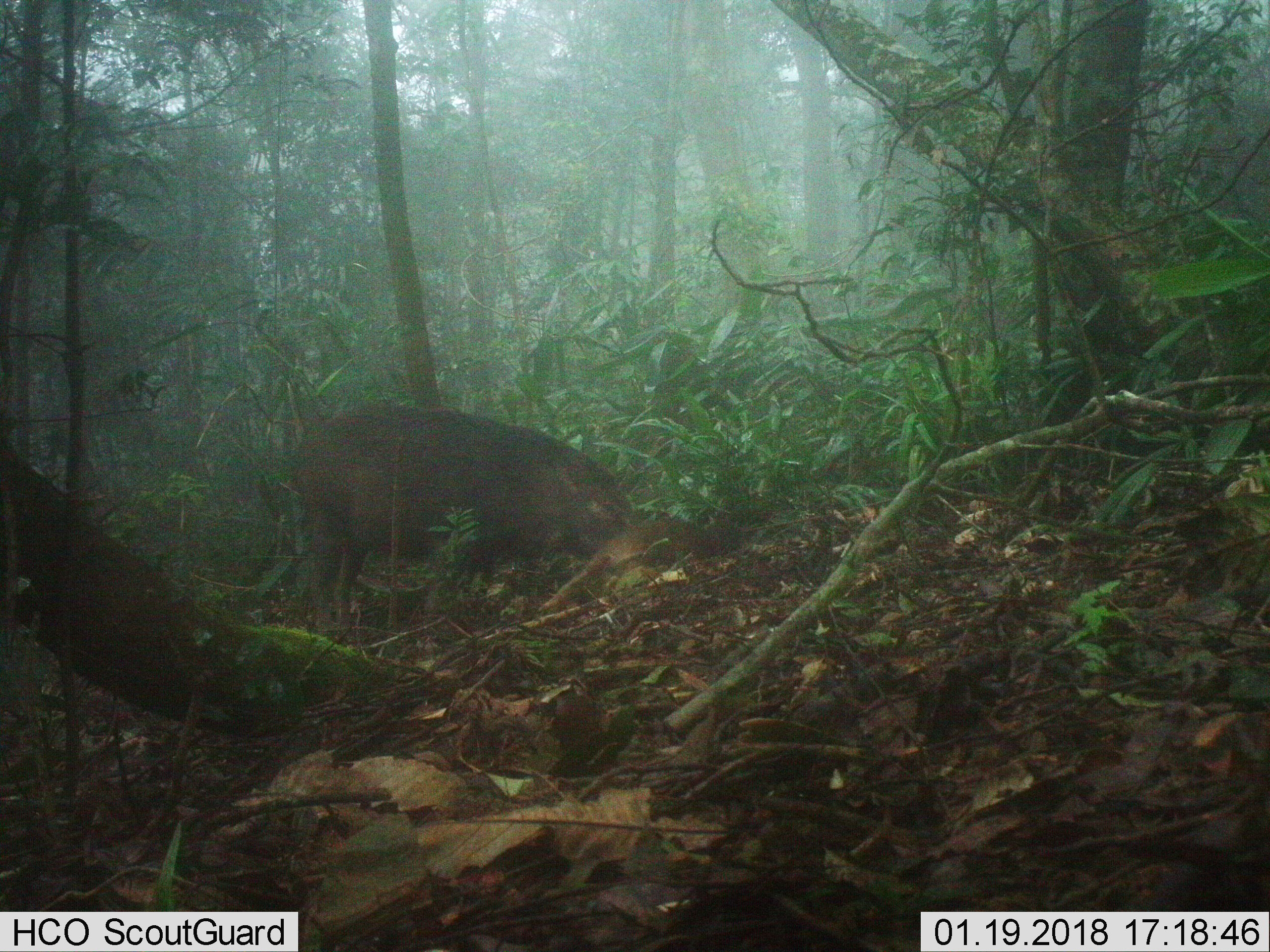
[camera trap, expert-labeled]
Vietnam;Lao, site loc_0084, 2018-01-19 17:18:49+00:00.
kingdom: Animalia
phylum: Chordata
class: Mammalia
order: Artiodactyla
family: Suidae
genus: Sus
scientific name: Sus scrofa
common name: eurasian wild pig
Eurasian wild pig (Sus scrofa). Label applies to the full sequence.